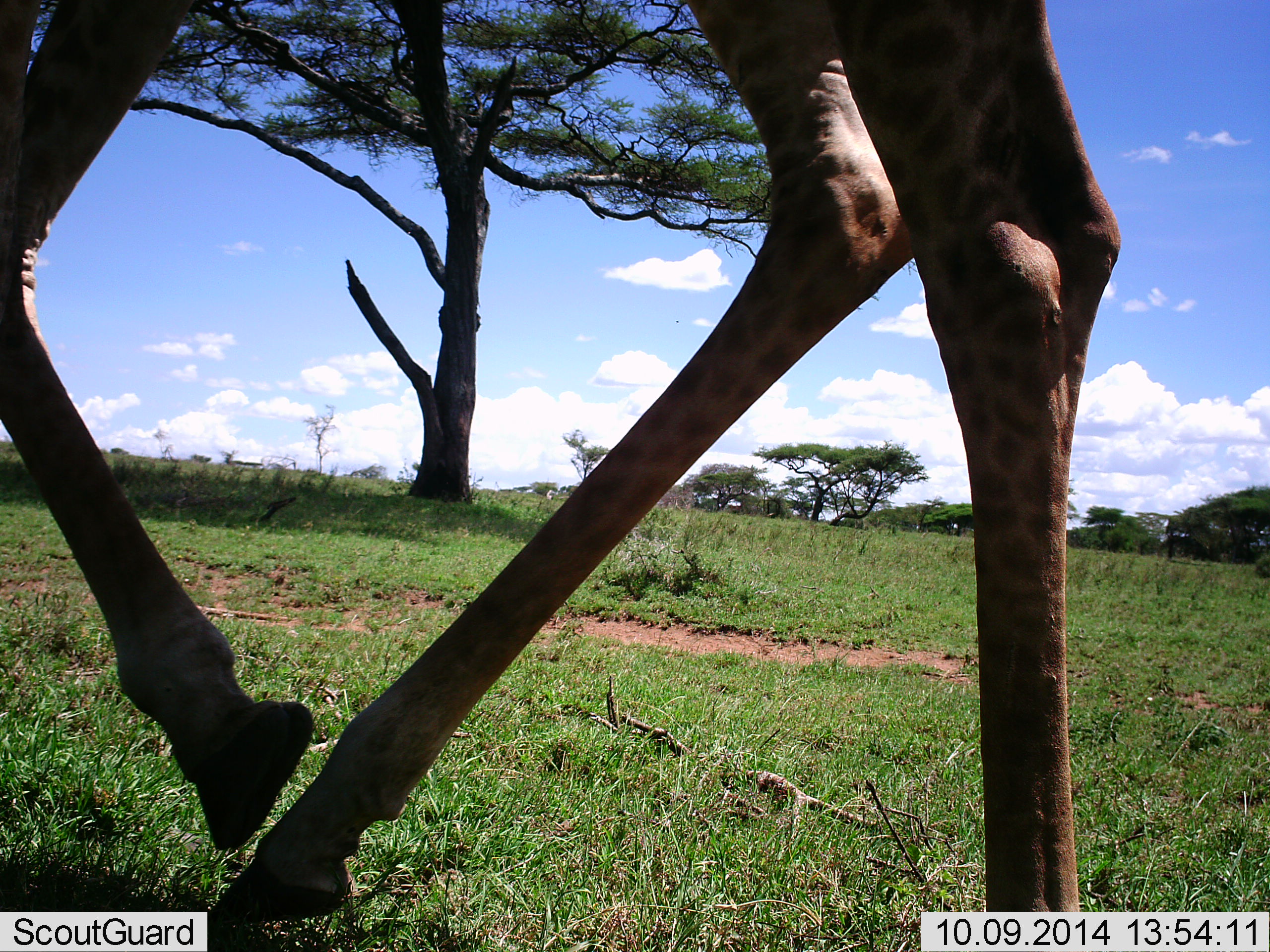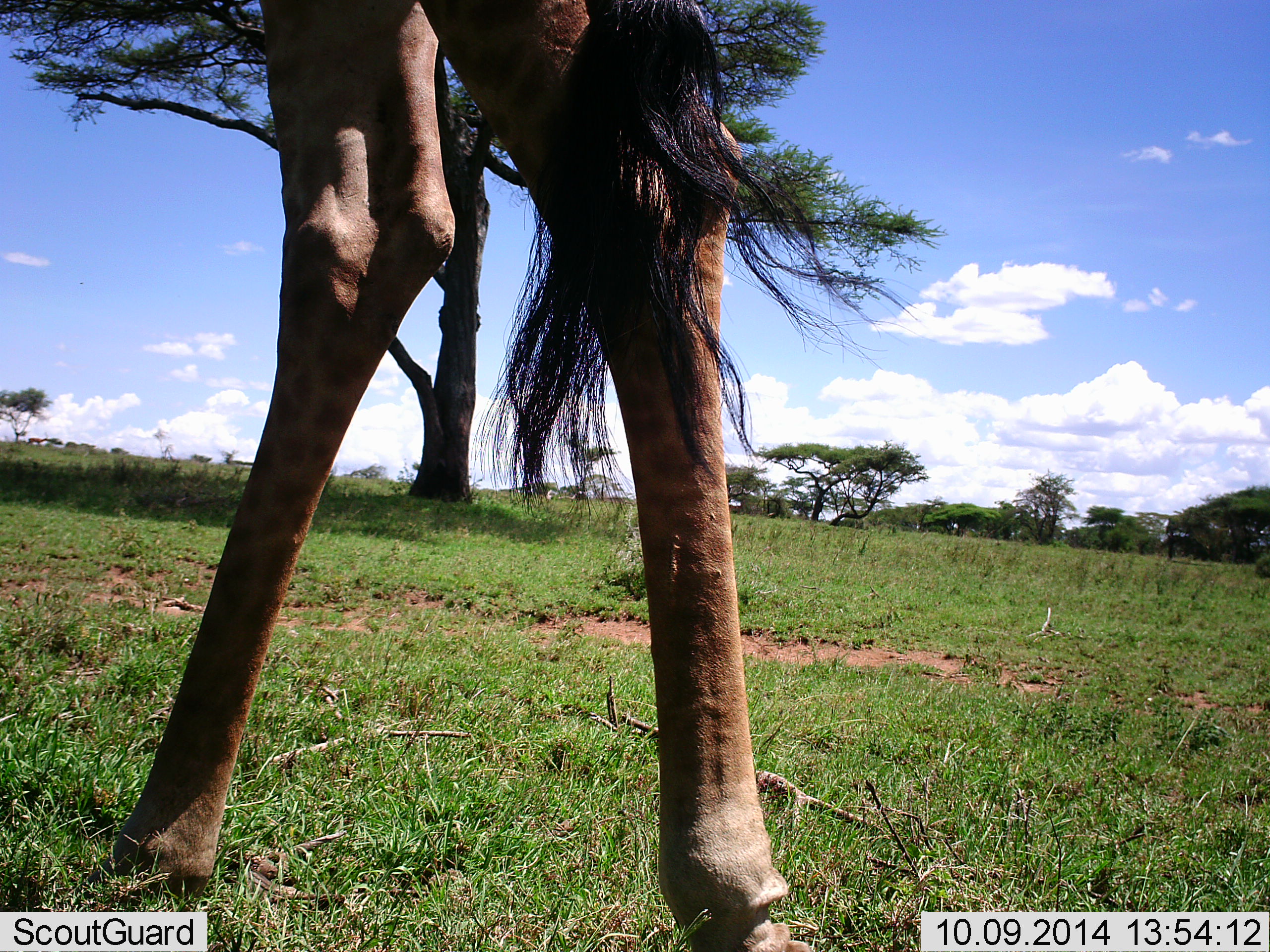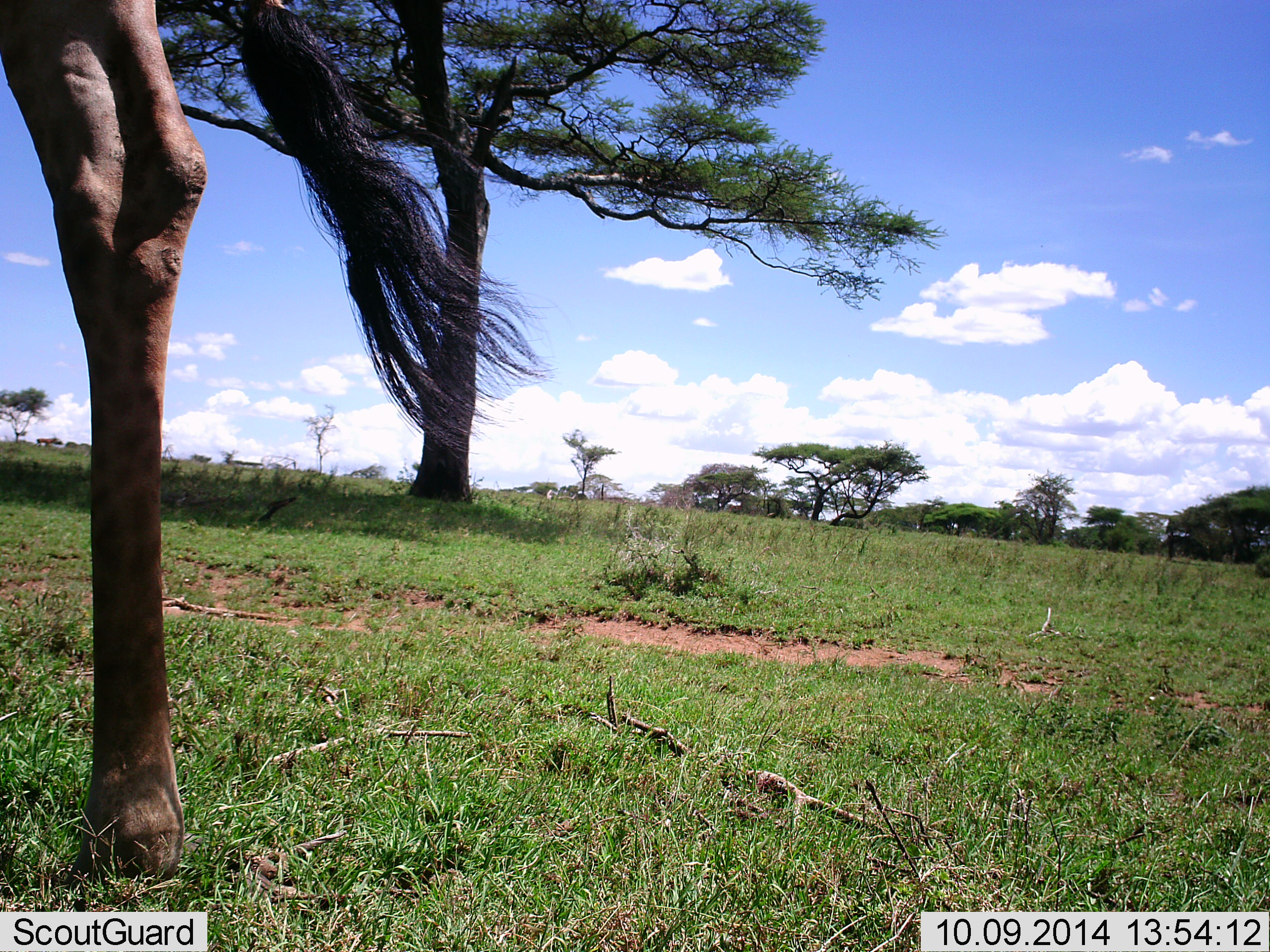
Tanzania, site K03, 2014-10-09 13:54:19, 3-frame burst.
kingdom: Animalia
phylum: Chordata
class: Mammalia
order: Artiodactyla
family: Giraffidae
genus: Giraffa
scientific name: Giraffa camelopardalis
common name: giraffe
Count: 1.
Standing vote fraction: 30%.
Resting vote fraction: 0%.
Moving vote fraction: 70%.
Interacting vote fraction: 0%.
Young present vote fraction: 0%.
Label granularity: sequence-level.